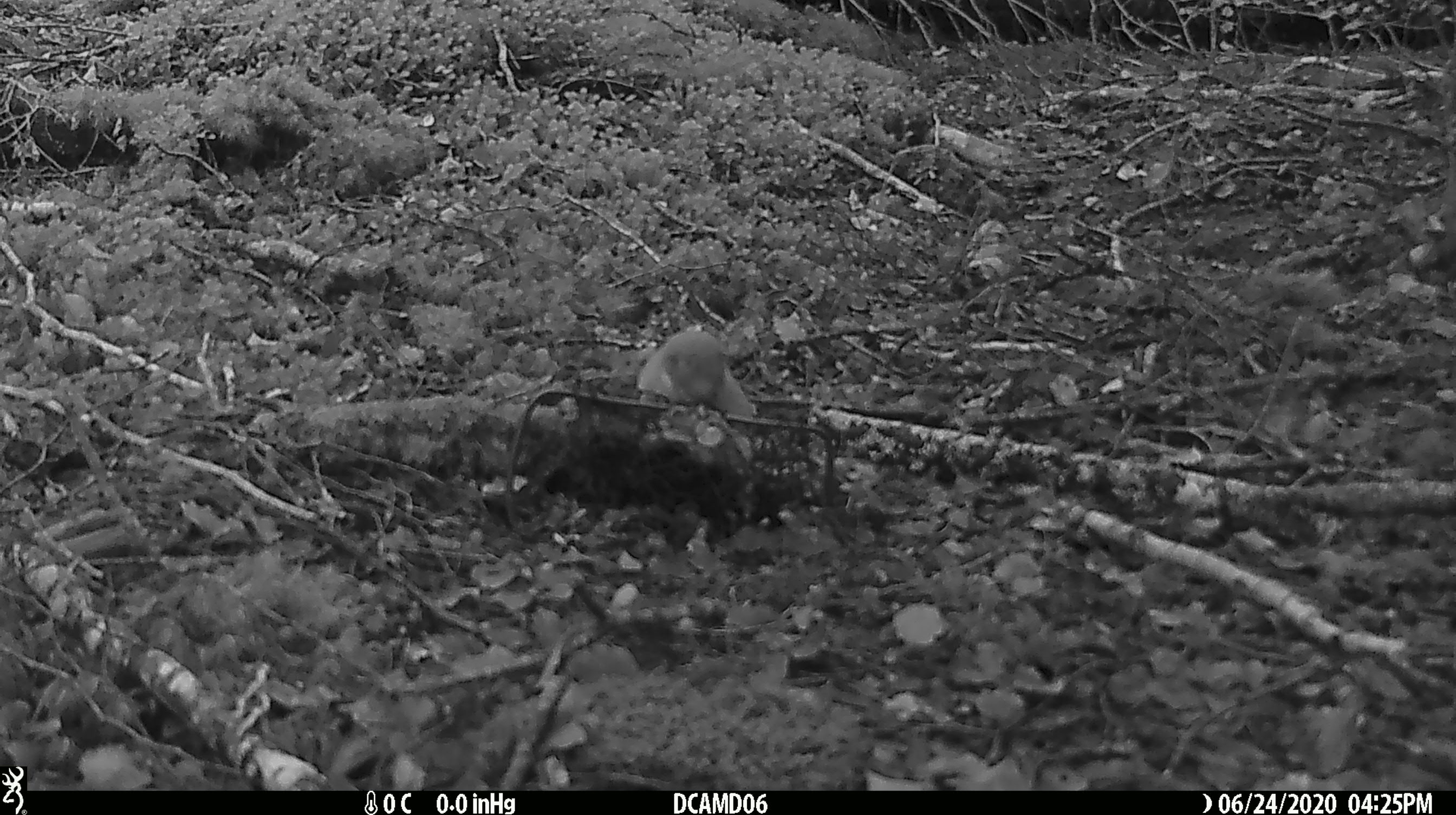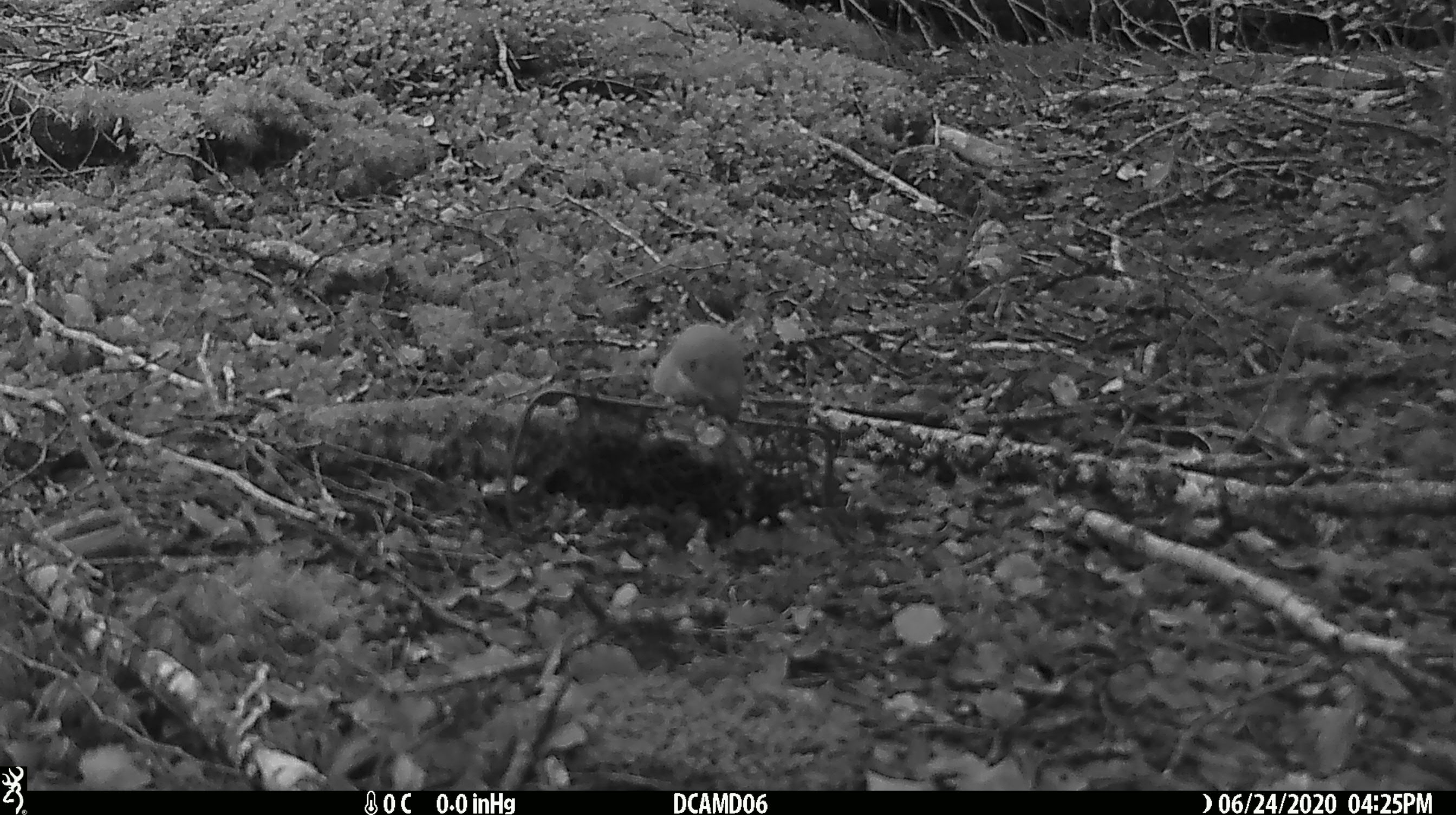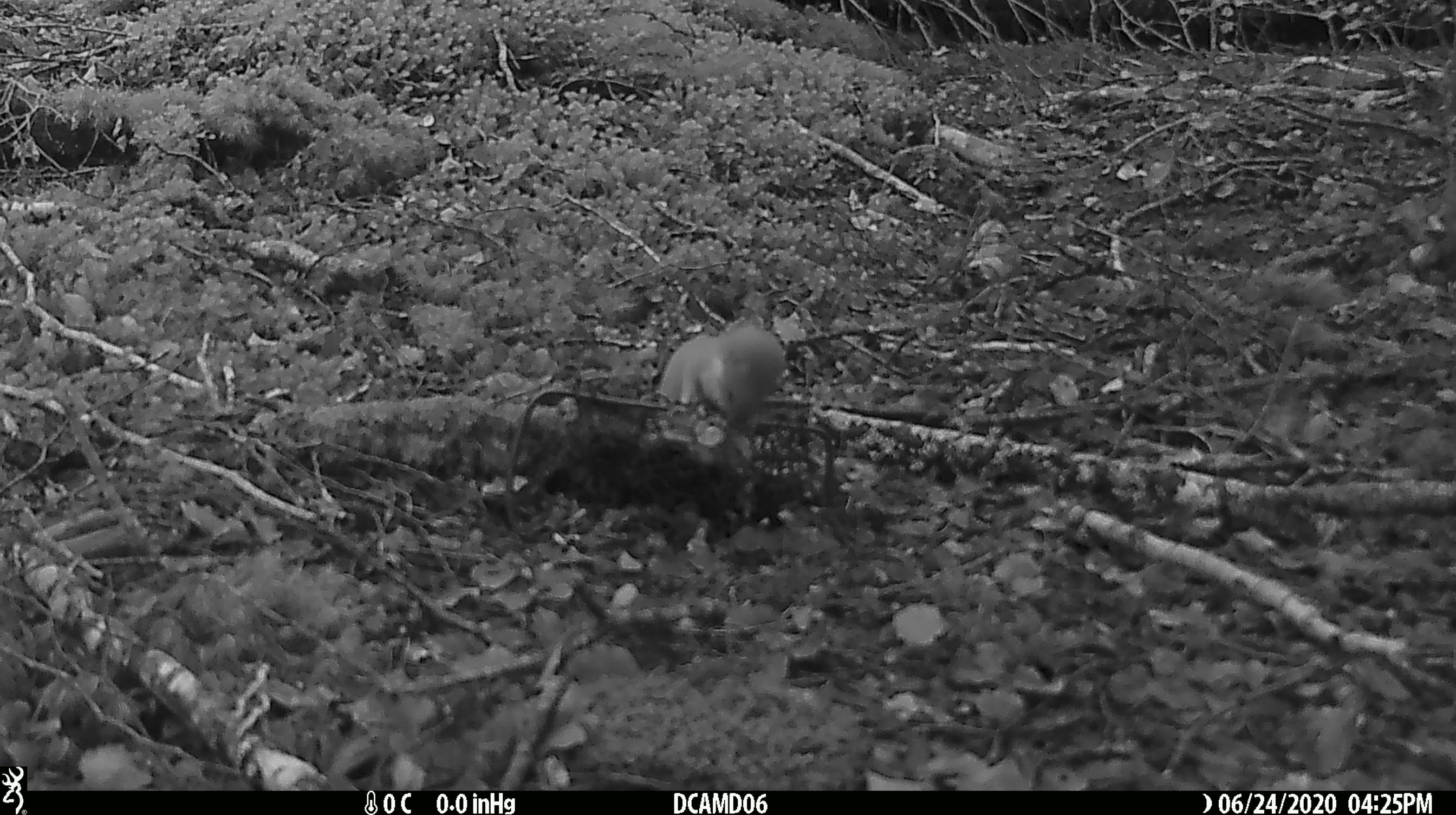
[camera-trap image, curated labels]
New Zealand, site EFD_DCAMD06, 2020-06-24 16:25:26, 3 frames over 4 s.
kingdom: Animalia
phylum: Chordata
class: Mammalia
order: Carnivora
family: Mustelidae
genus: Mustela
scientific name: Mustela nivalis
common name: least weasel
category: weasel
Weasel (least weasel) (Mustela nivalis).